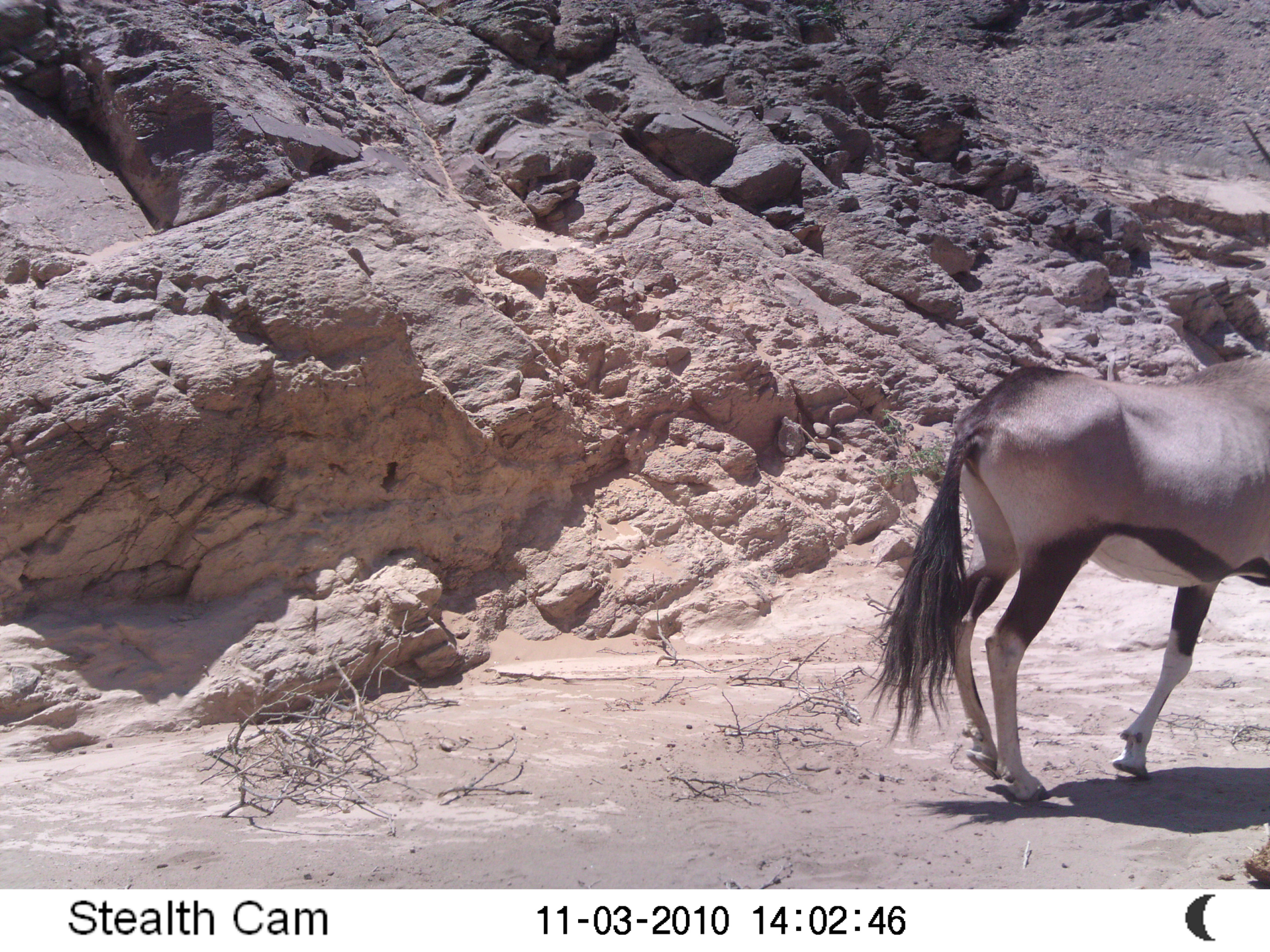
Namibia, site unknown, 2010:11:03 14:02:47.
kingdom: Animalia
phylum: Chordata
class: Mammalia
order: Artiodactyla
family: Bovidae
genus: Oryx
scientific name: Oryx gazella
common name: gemsbok